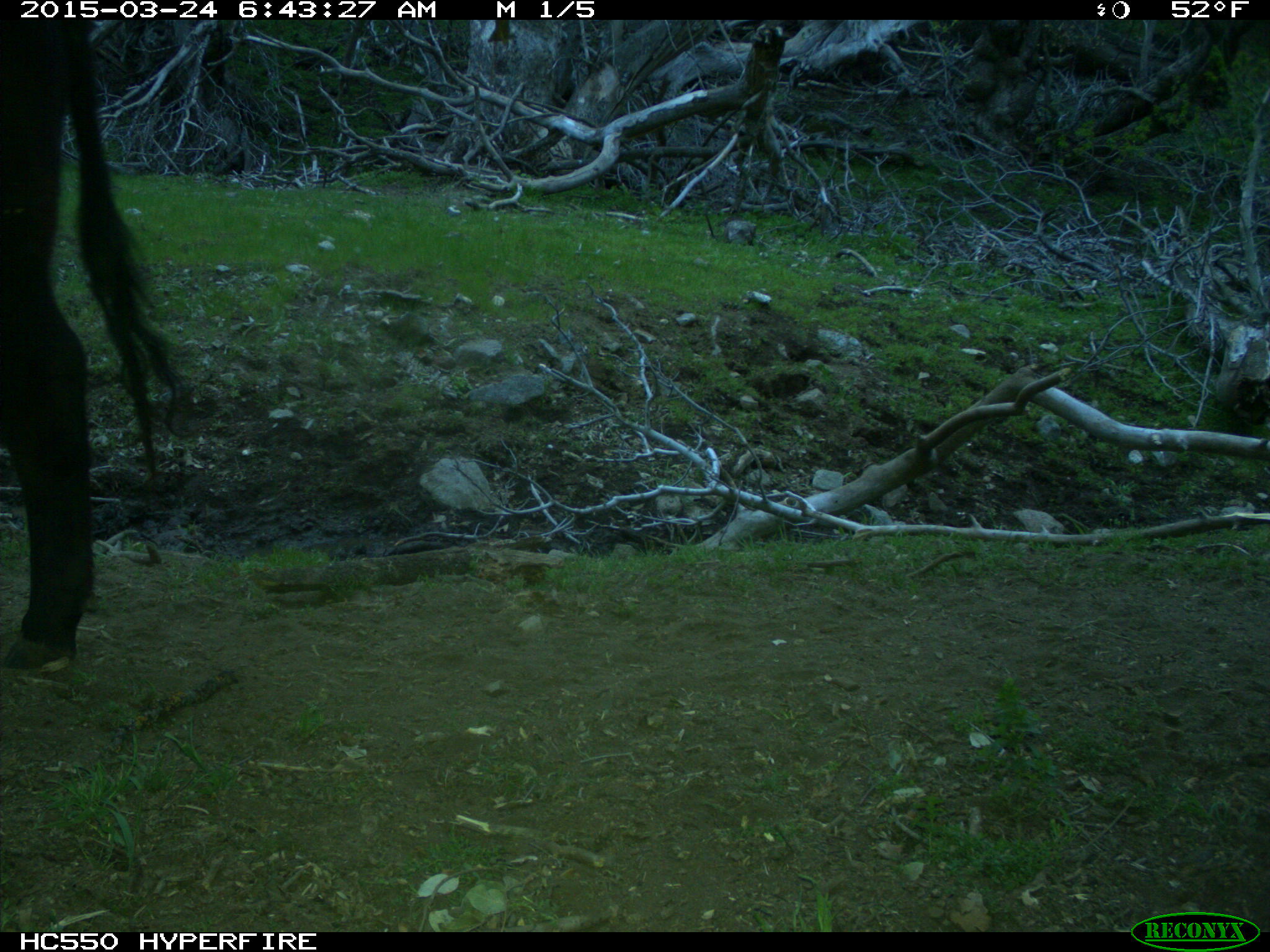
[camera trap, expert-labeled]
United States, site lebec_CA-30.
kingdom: Animalia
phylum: Chordata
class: Mammalia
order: Artiodactyla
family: Bovidae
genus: Bos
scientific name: Bos taurus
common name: domestic cow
Bos taurus (domestic cow).